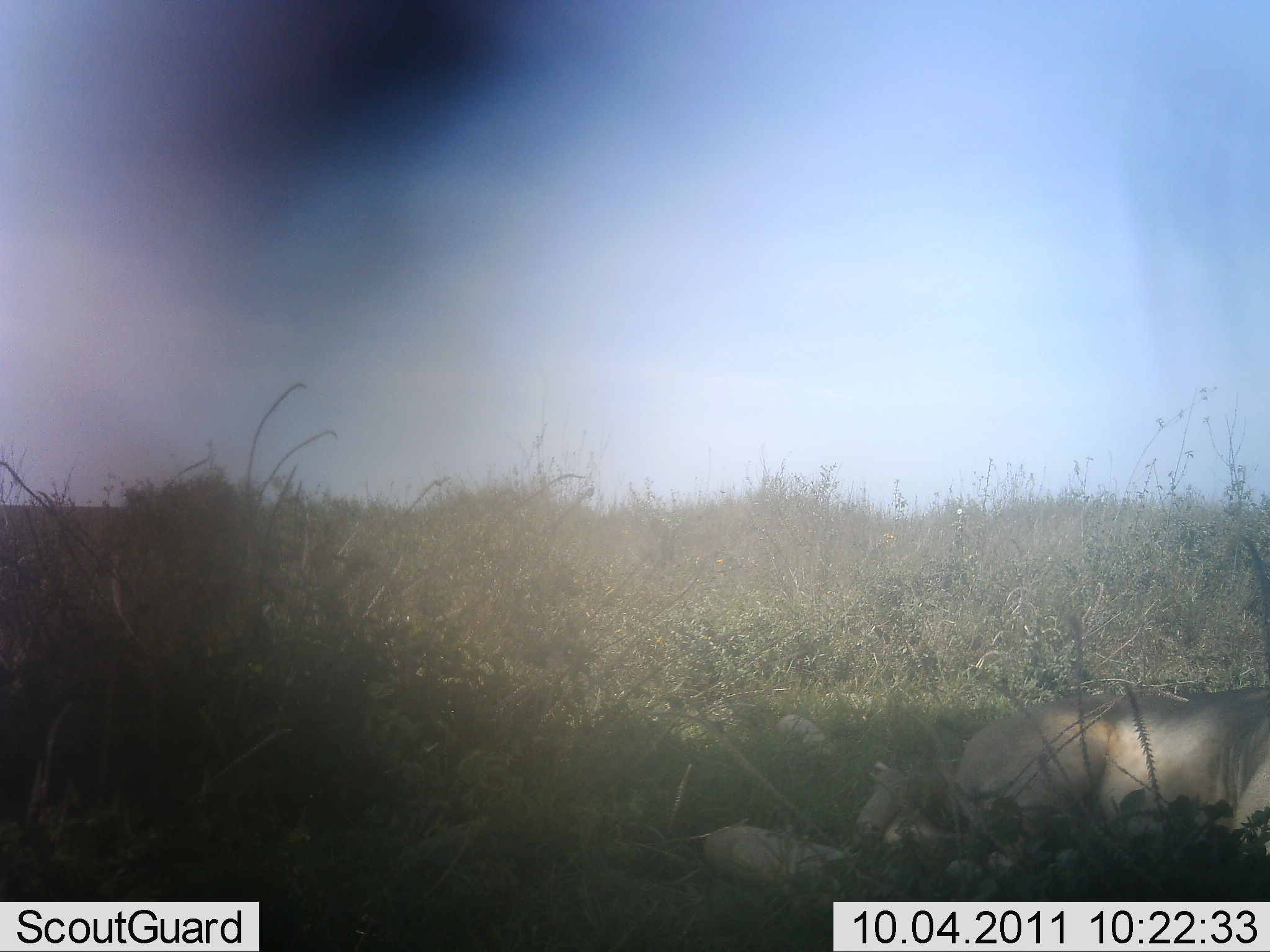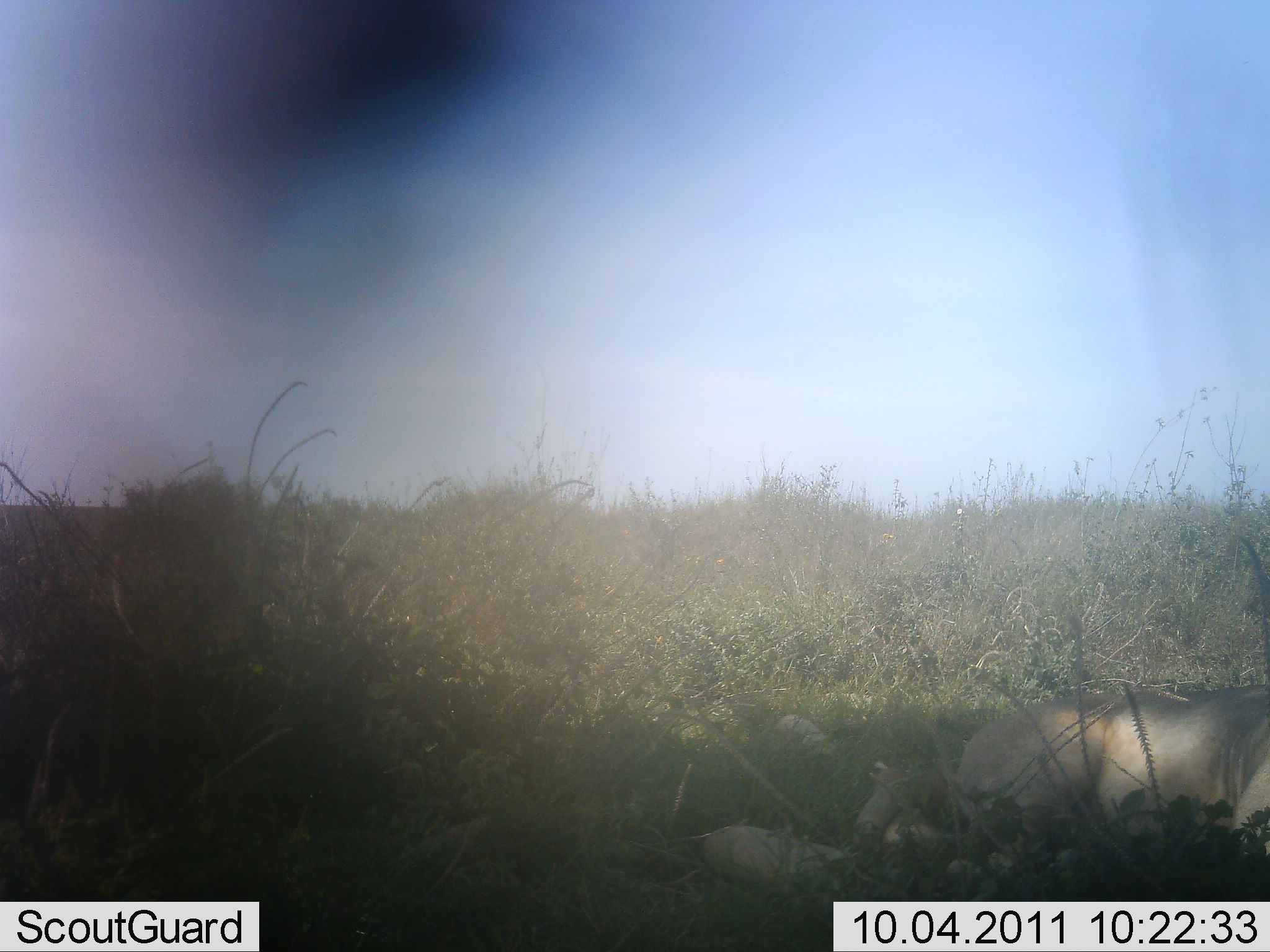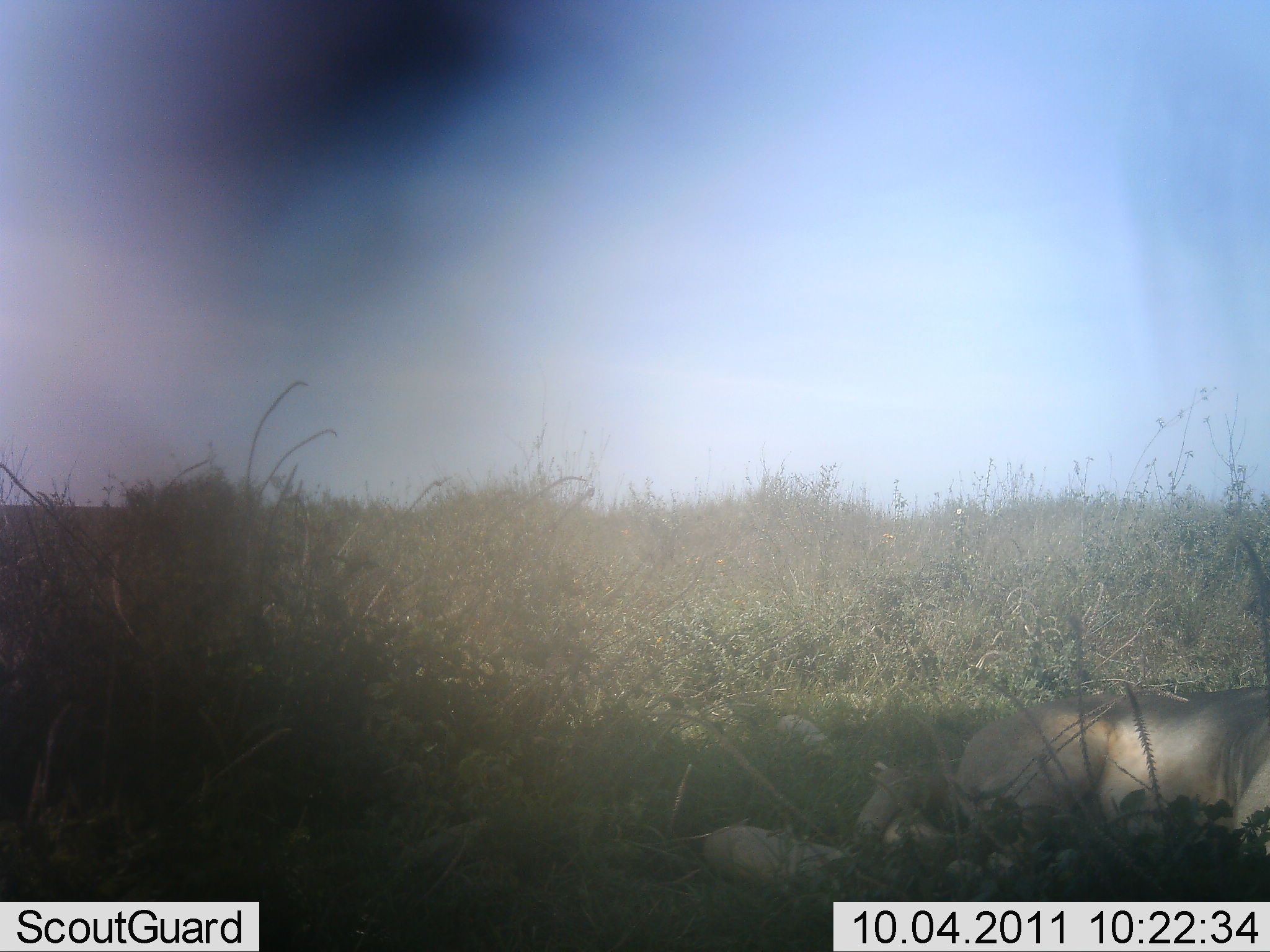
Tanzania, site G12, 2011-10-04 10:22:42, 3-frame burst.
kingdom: Animalia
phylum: Chordata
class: Mammalia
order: Carnivora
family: Felidae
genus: Panthera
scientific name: Panthera leo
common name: lion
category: lionfemale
Lionfemale (lion) (Panthera leo), count 1. Behavior (volunteer vote fractions): standing 0%, resting 100%, moving 0%, interacting 0%. Young present (vote fraction): 0%. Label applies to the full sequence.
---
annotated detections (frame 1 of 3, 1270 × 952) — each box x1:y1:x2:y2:
animal: 936:685:1269:865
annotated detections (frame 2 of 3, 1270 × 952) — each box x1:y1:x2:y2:
animal: 943:679:1269:868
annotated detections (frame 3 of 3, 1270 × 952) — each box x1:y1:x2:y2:
animal: 952:680:1269:864